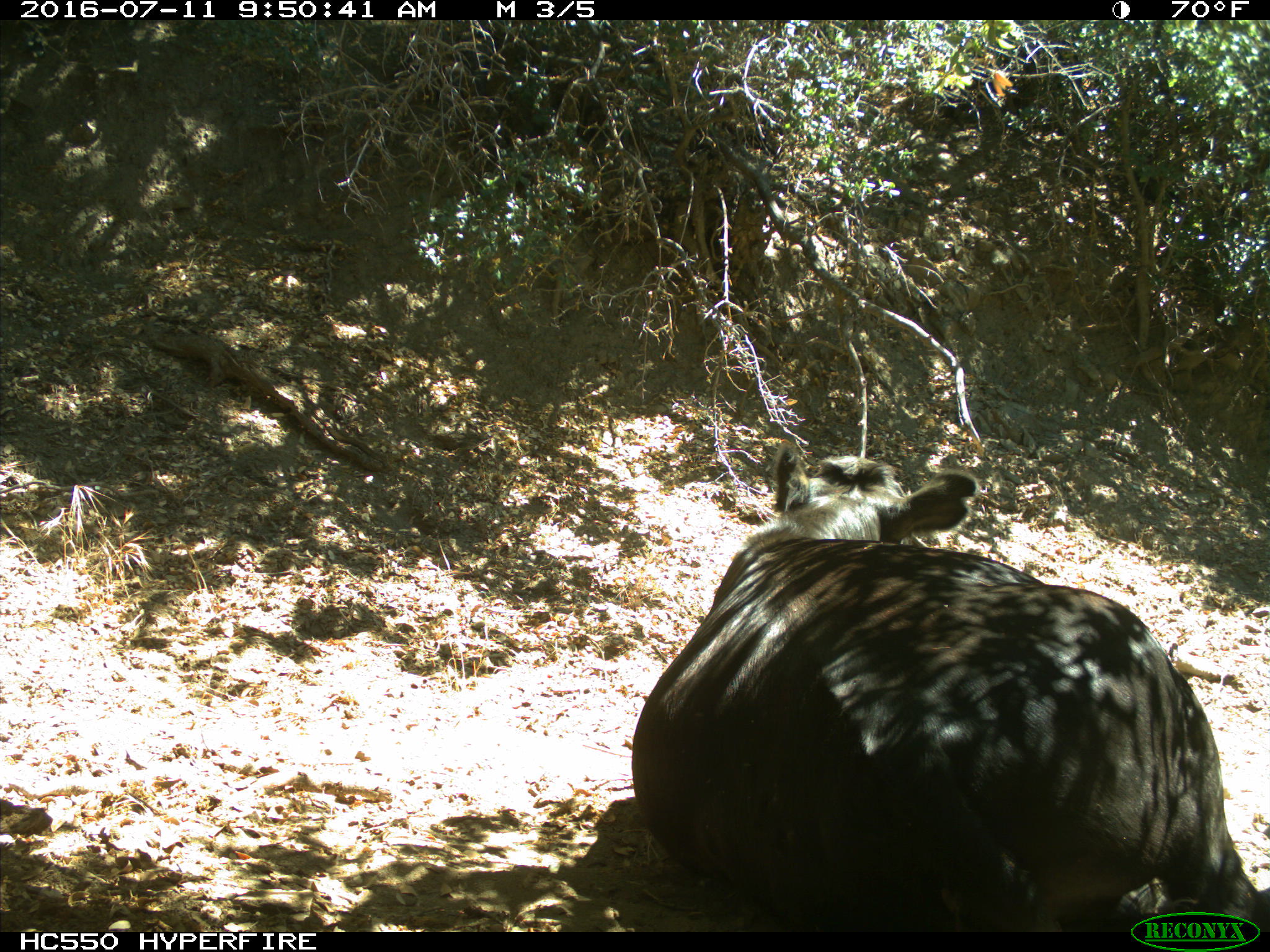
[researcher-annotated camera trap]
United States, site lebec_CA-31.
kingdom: Animalia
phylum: Chordata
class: Mammalia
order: Artiodactyla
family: Bovidae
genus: Bos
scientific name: Bos taurus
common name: domestic cow